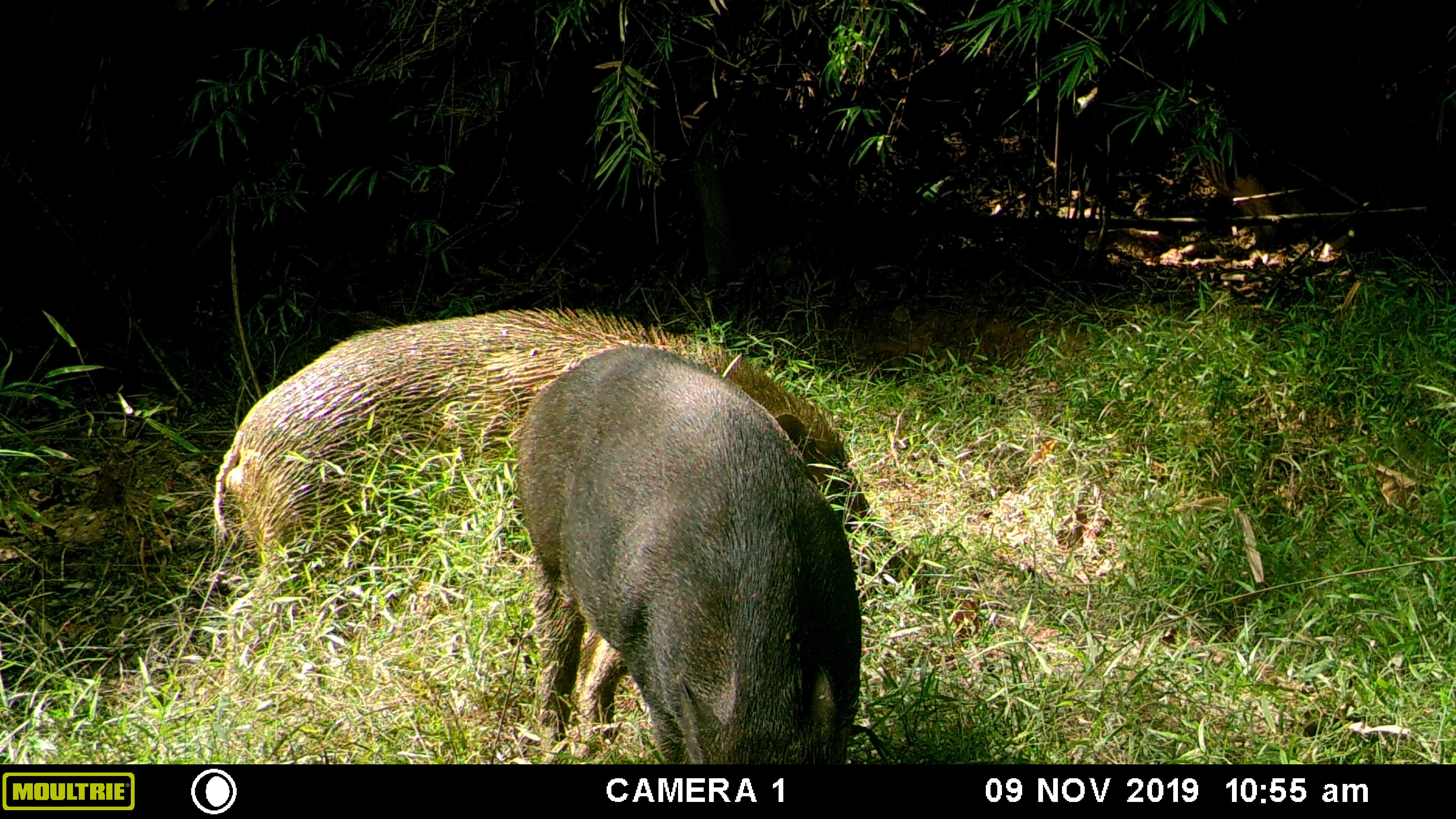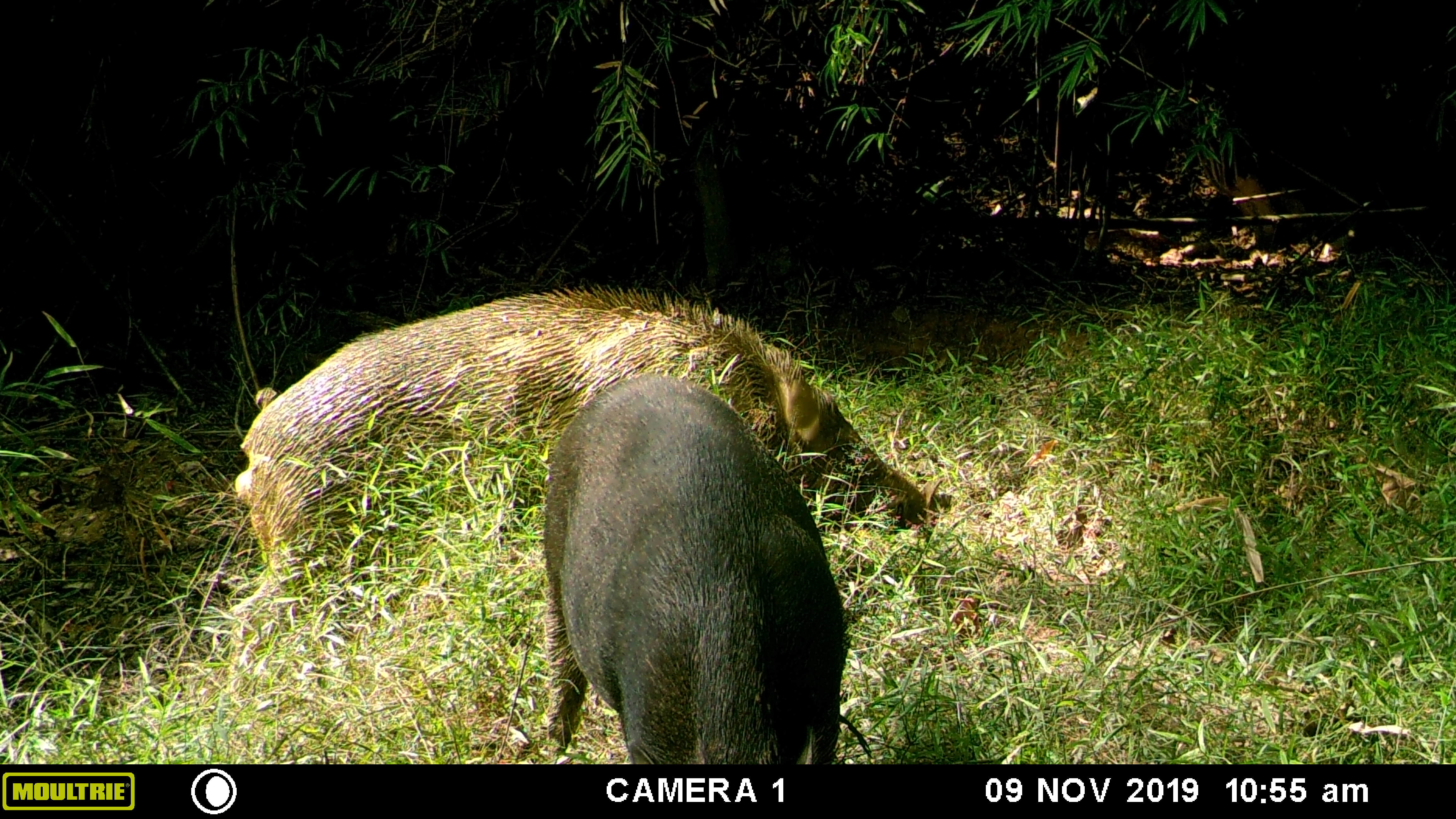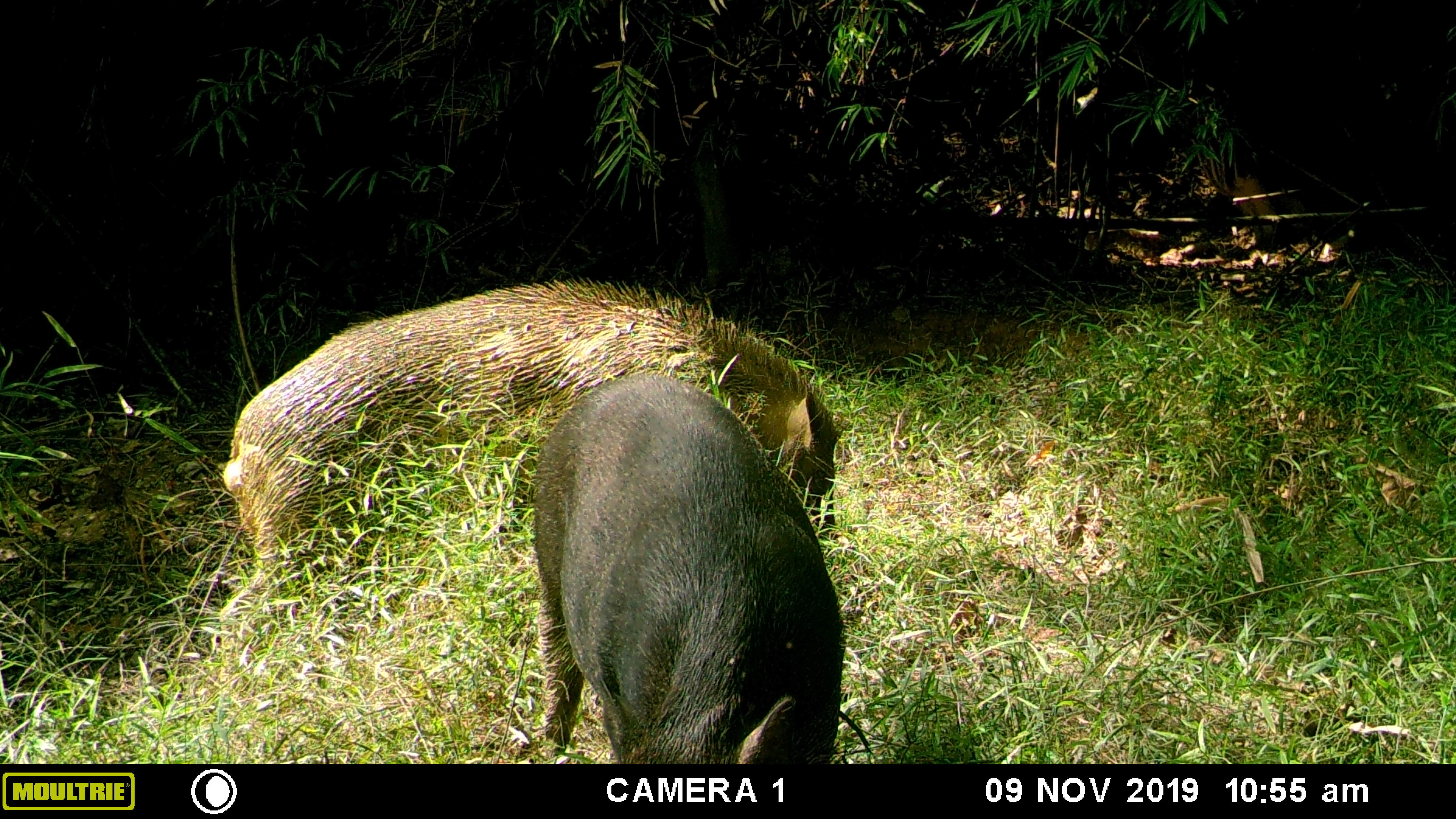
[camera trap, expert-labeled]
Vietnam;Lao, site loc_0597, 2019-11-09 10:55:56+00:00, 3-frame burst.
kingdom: Animalia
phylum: Chordata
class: Mammalia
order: Artiodactyla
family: Suidae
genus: Sus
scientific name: Sus scrofa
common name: eurasian wild pig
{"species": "eurasian wild pig (Sus scrofa)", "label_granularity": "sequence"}